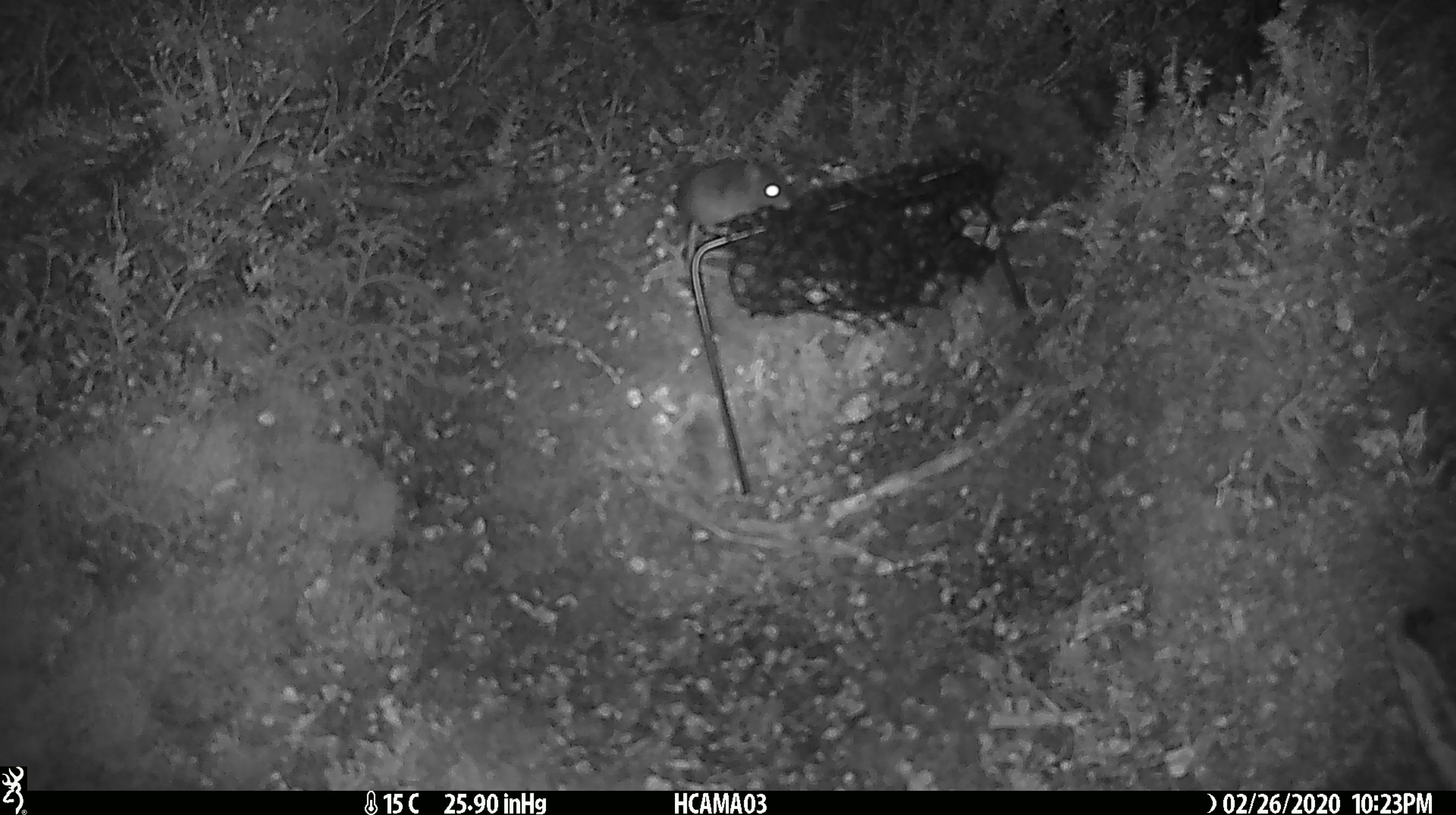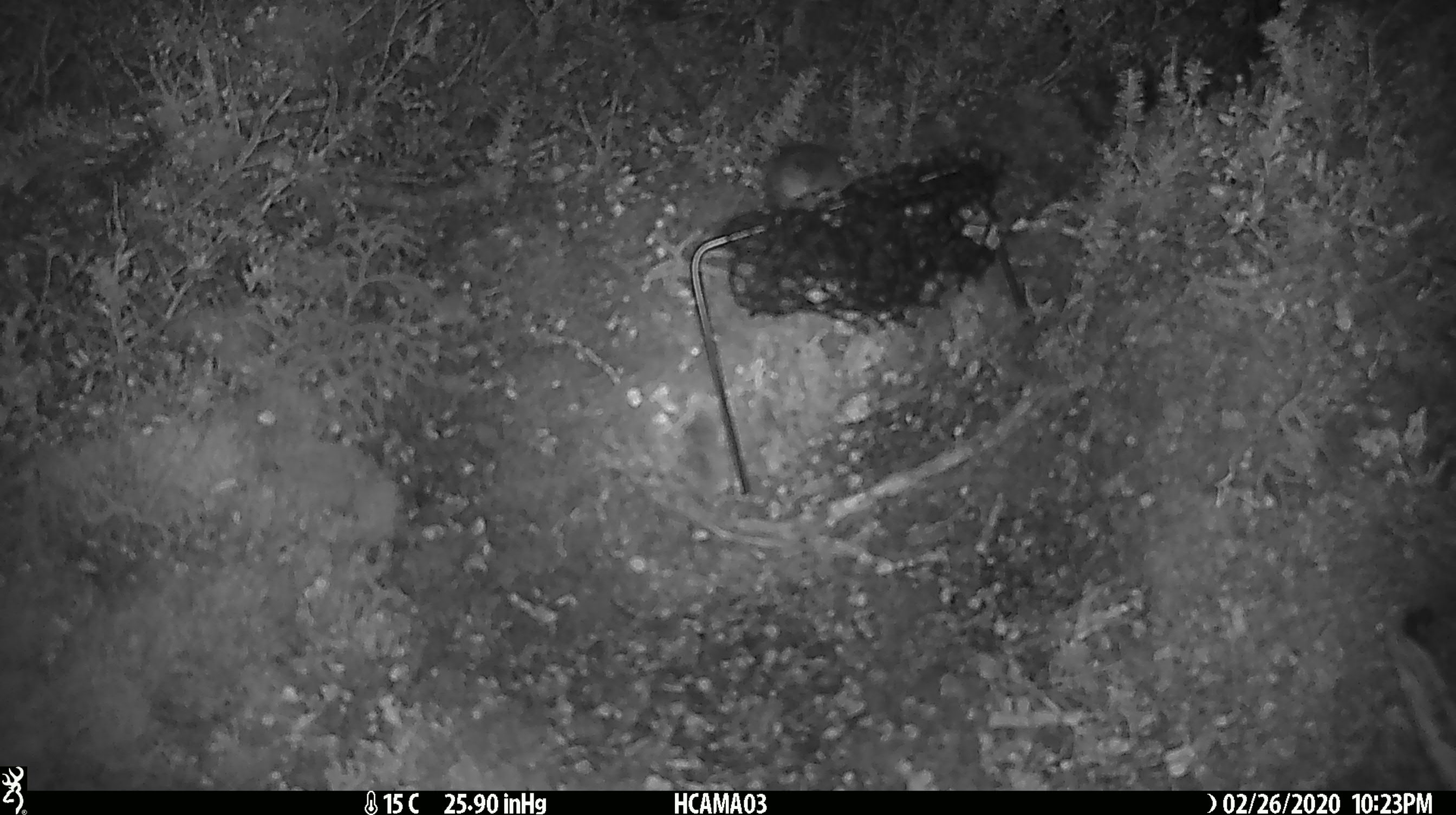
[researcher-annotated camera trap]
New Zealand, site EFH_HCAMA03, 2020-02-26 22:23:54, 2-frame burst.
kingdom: Animalia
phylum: Chordata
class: Mammalia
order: Rodentia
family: Muridae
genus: Mus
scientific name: Mus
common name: mouse